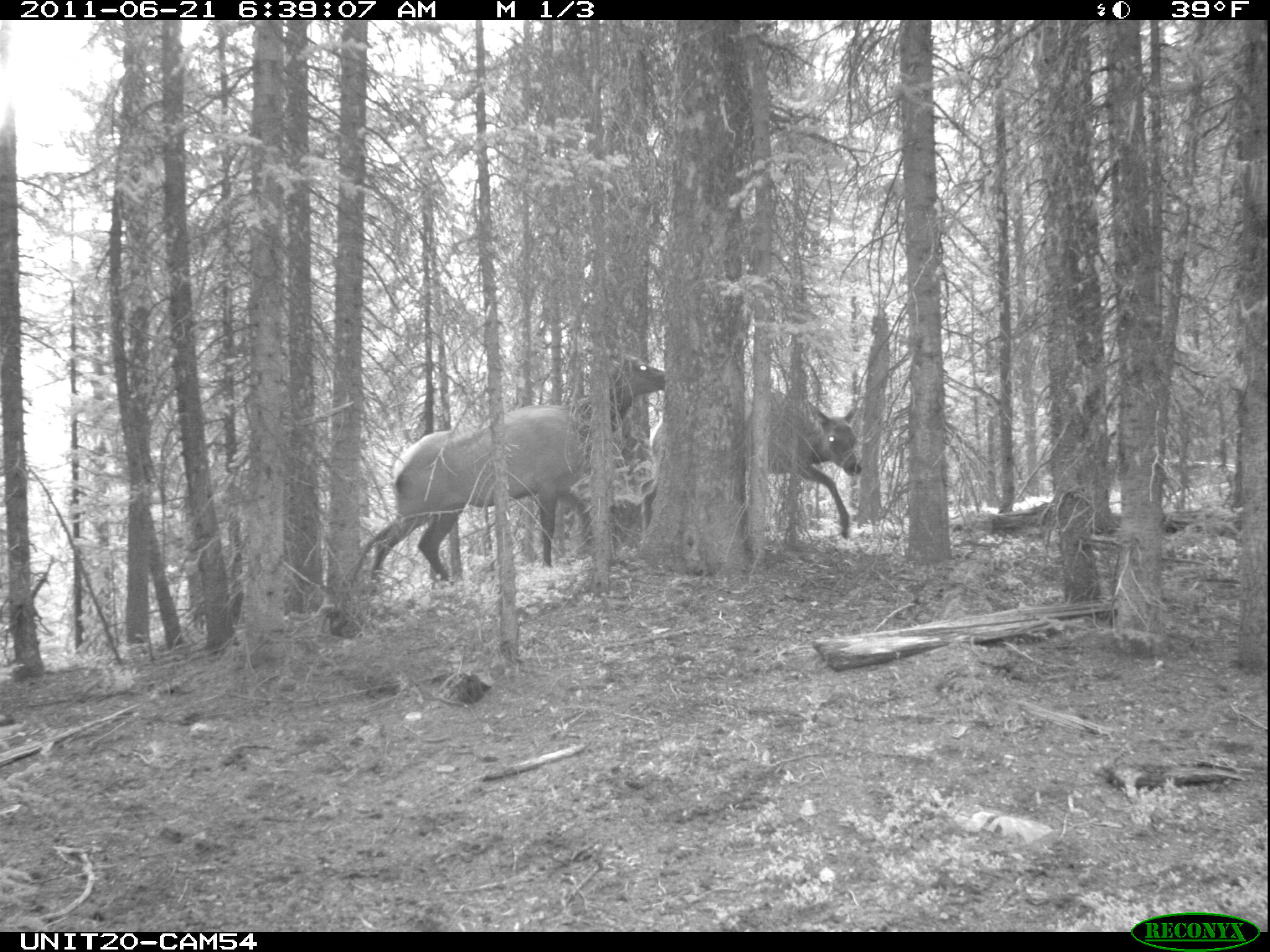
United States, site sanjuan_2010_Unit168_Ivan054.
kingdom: Animalia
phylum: Chordata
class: Mammalia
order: Artiodactyla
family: Cervidae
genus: Cervus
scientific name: Cervus elaphus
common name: red deer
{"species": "Cervus elaphus (red deer)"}